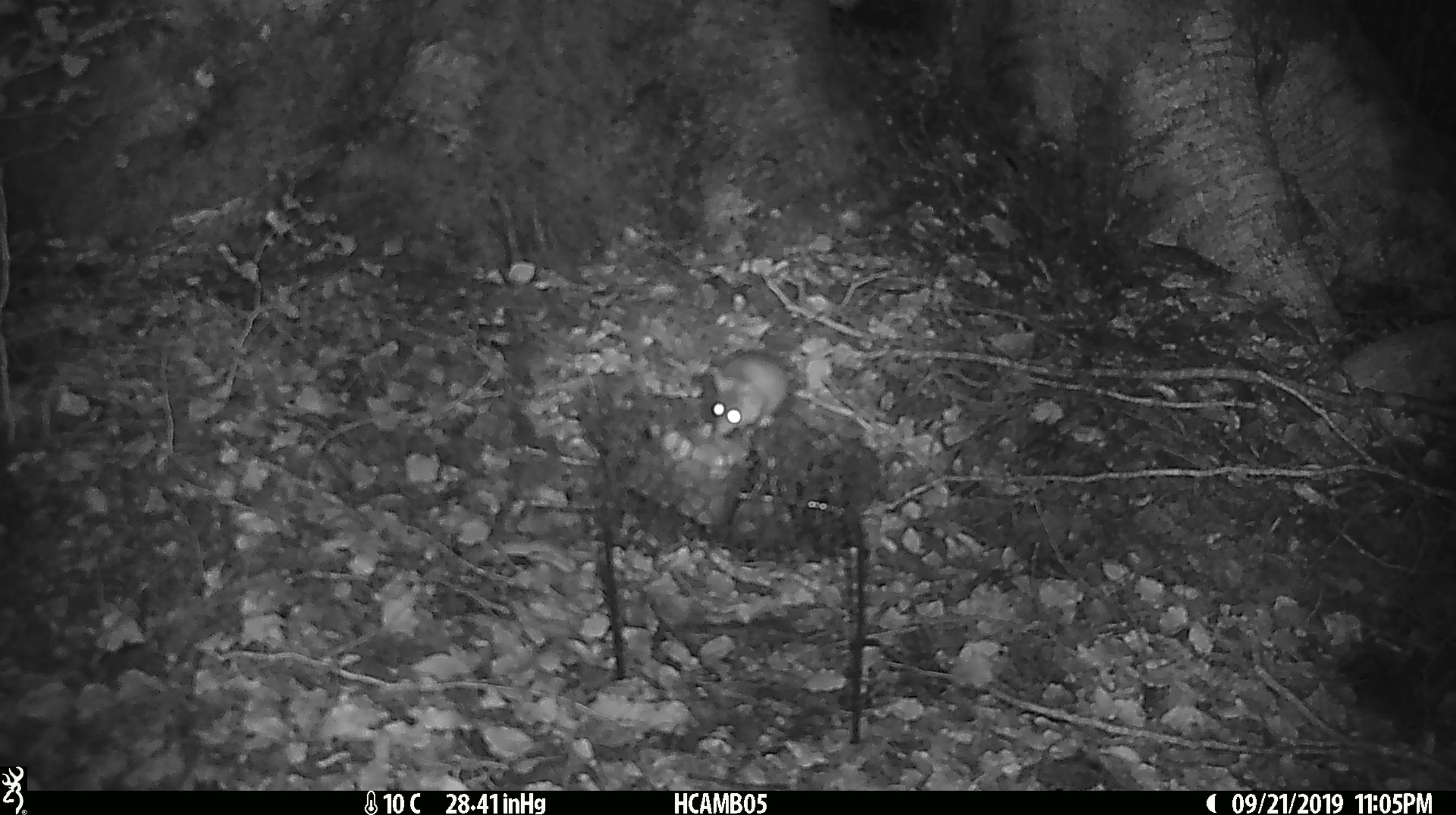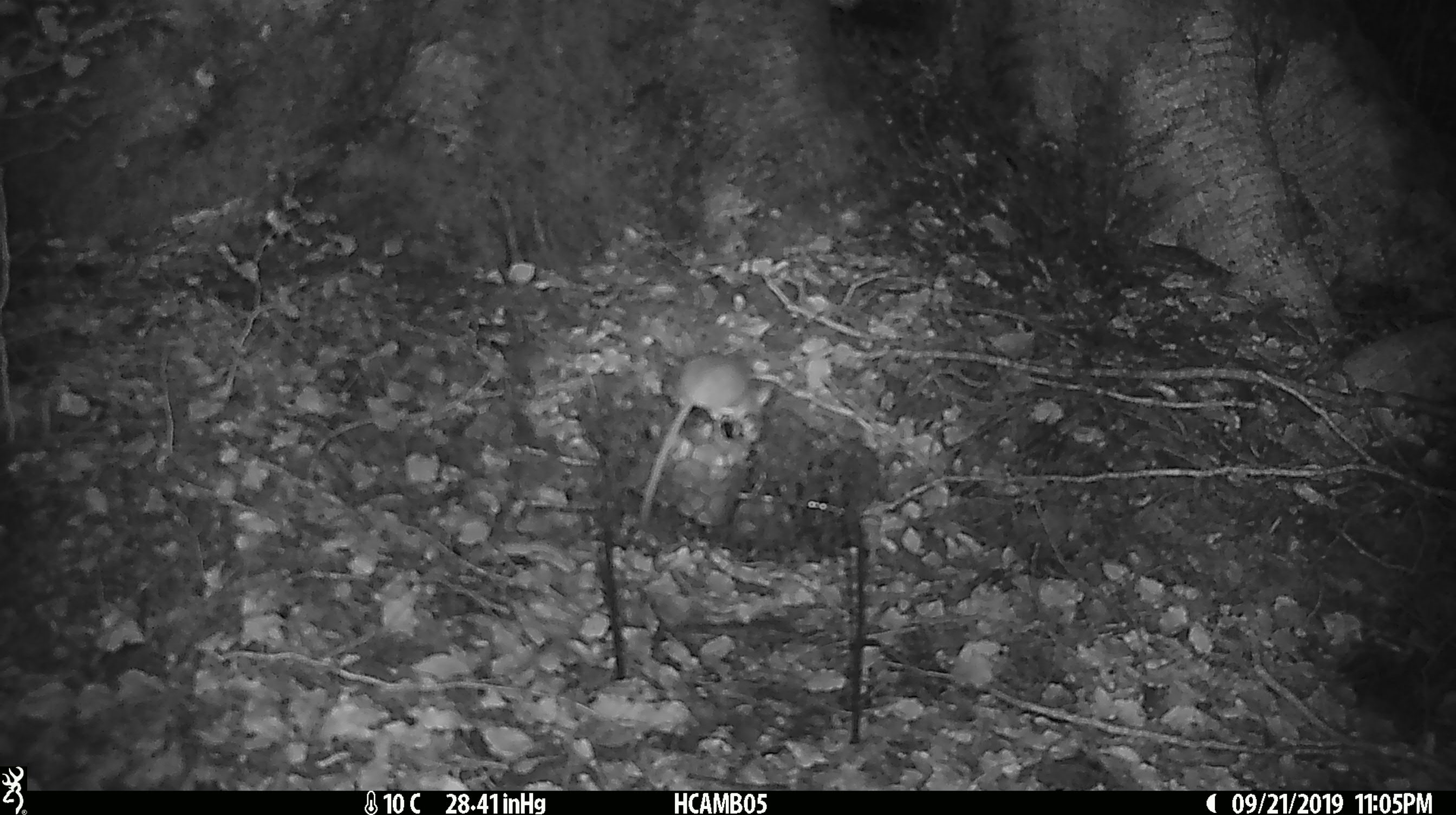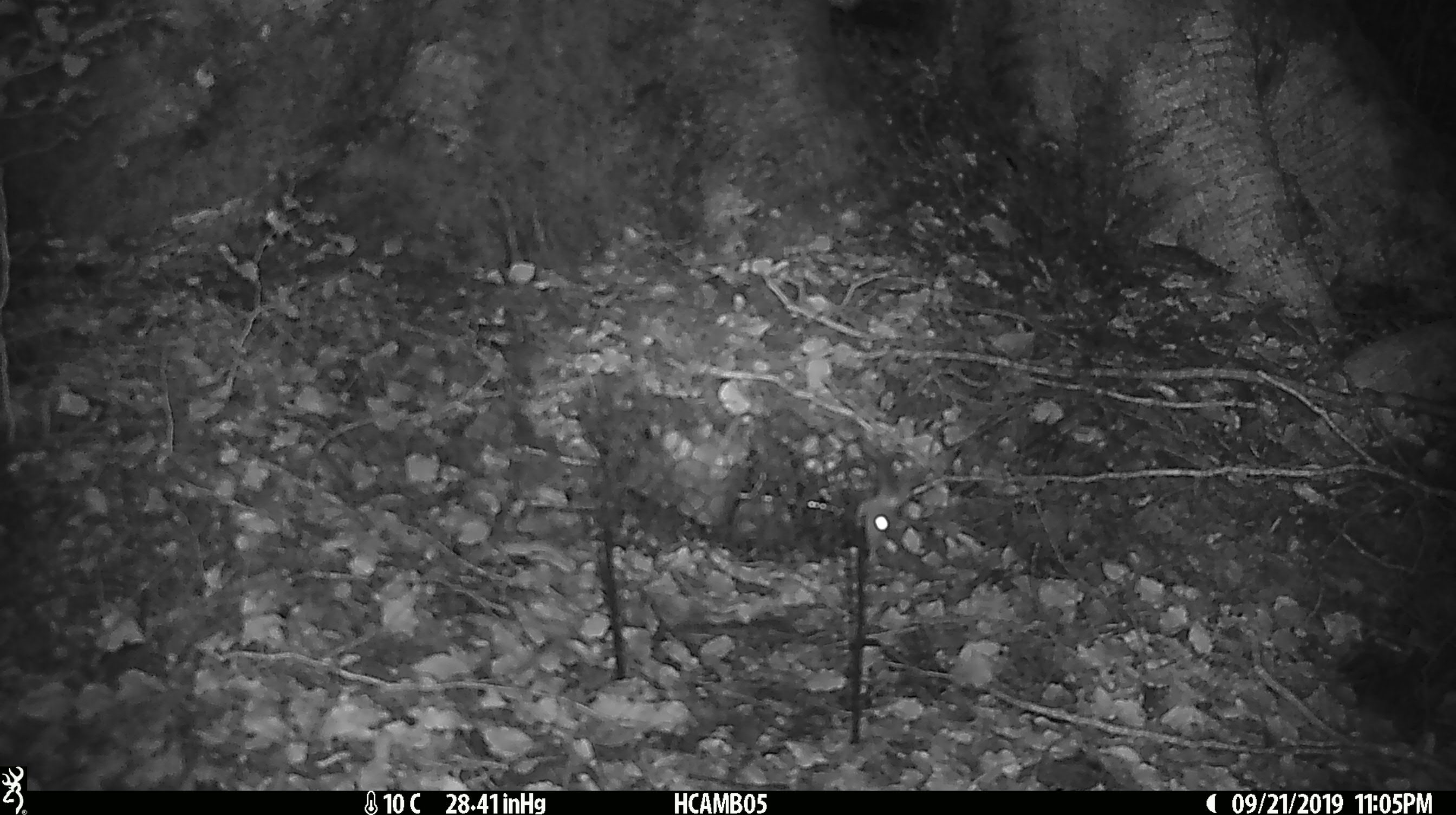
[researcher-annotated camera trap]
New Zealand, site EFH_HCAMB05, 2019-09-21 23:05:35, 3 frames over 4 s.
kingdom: Animalia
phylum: Chordata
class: Mammalia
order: Rodentia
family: Muridae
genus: Mus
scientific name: Mus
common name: mouse